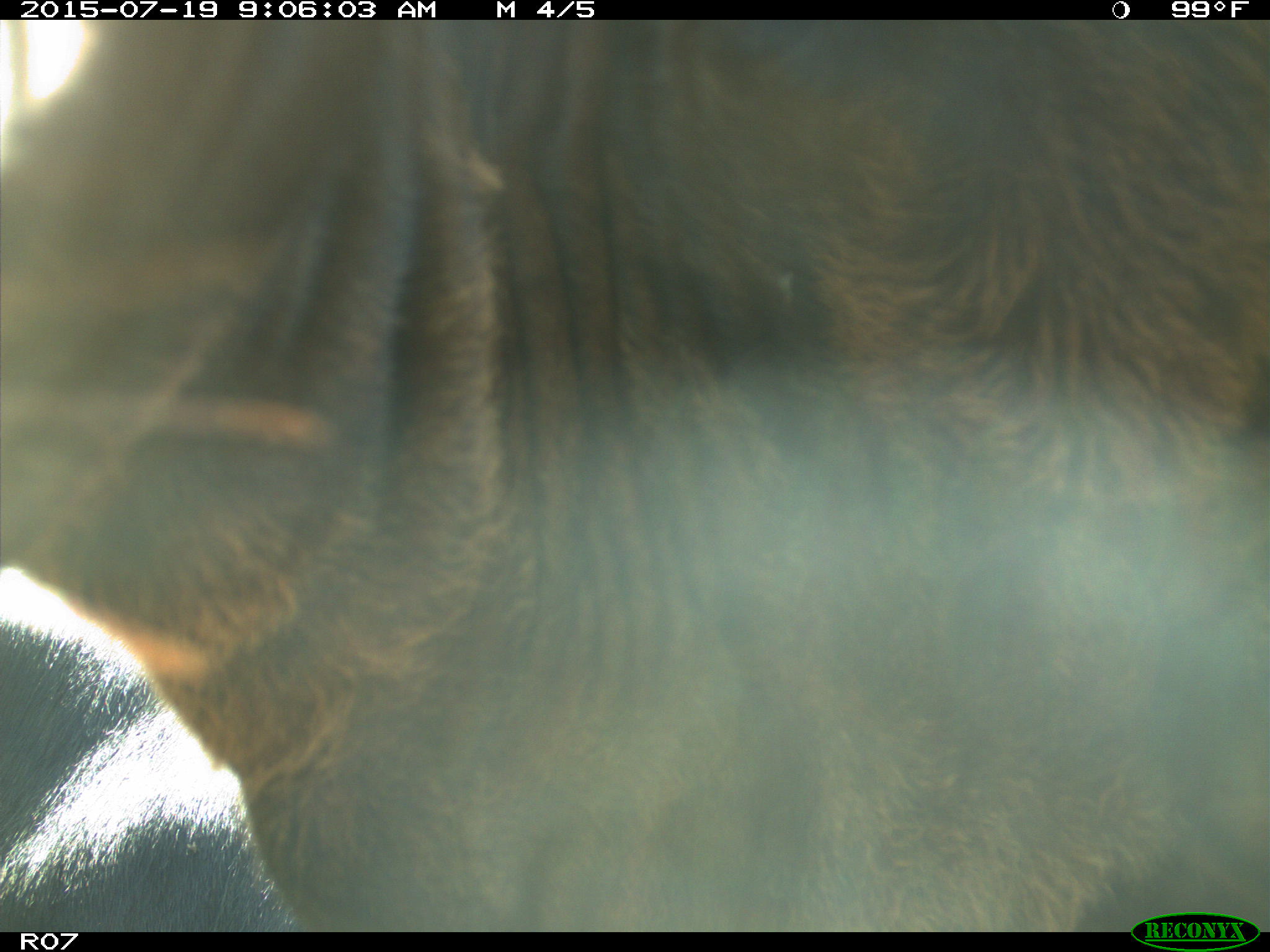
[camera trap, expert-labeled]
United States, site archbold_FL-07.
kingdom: Animalia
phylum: Chordata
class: Mammalia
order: Artiodactyla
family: Bovidae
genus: Bos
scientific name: Bos taurus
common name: domestic cow